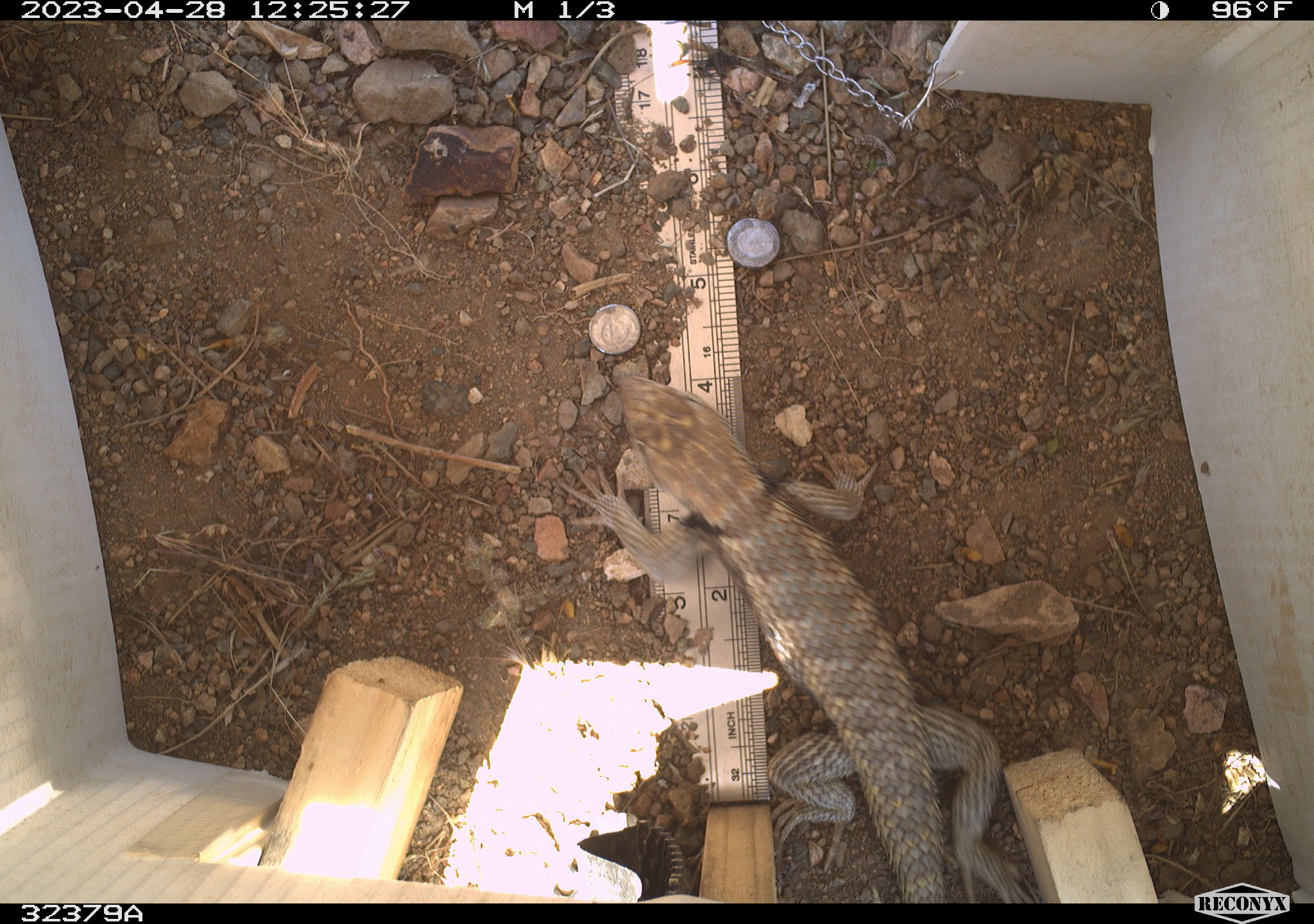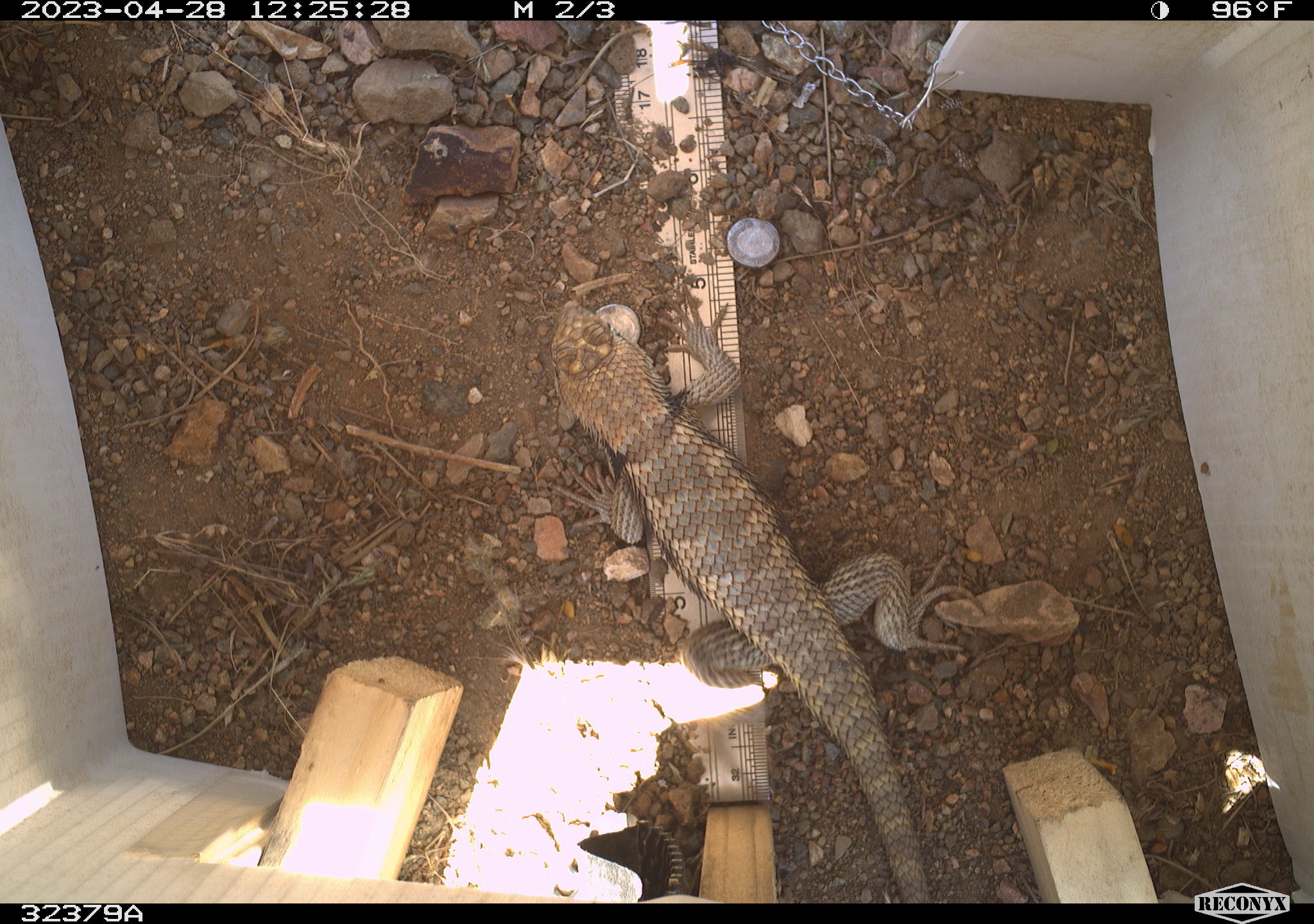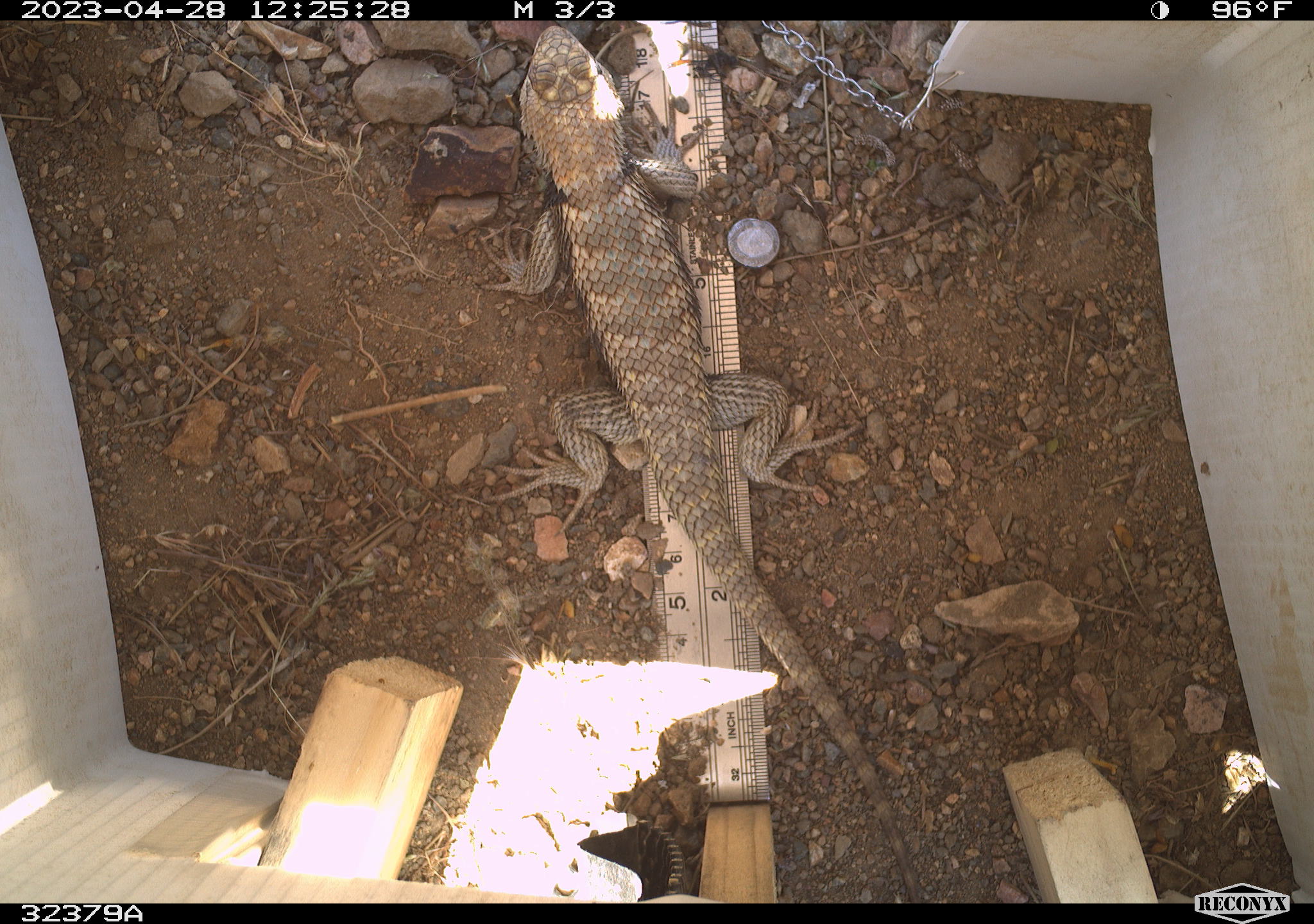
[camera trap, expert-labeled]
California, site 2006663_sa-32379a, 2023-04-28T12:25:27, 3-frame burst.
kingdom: Animalia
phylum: Chordata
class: Reptilia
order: Squamata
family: Phrynosomatidae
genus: Sceloporus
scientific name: Sceloporus uniformis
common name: yellow-backed spiny lizard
Yellow-backed spiny lizard (Sceloporus uniformis).